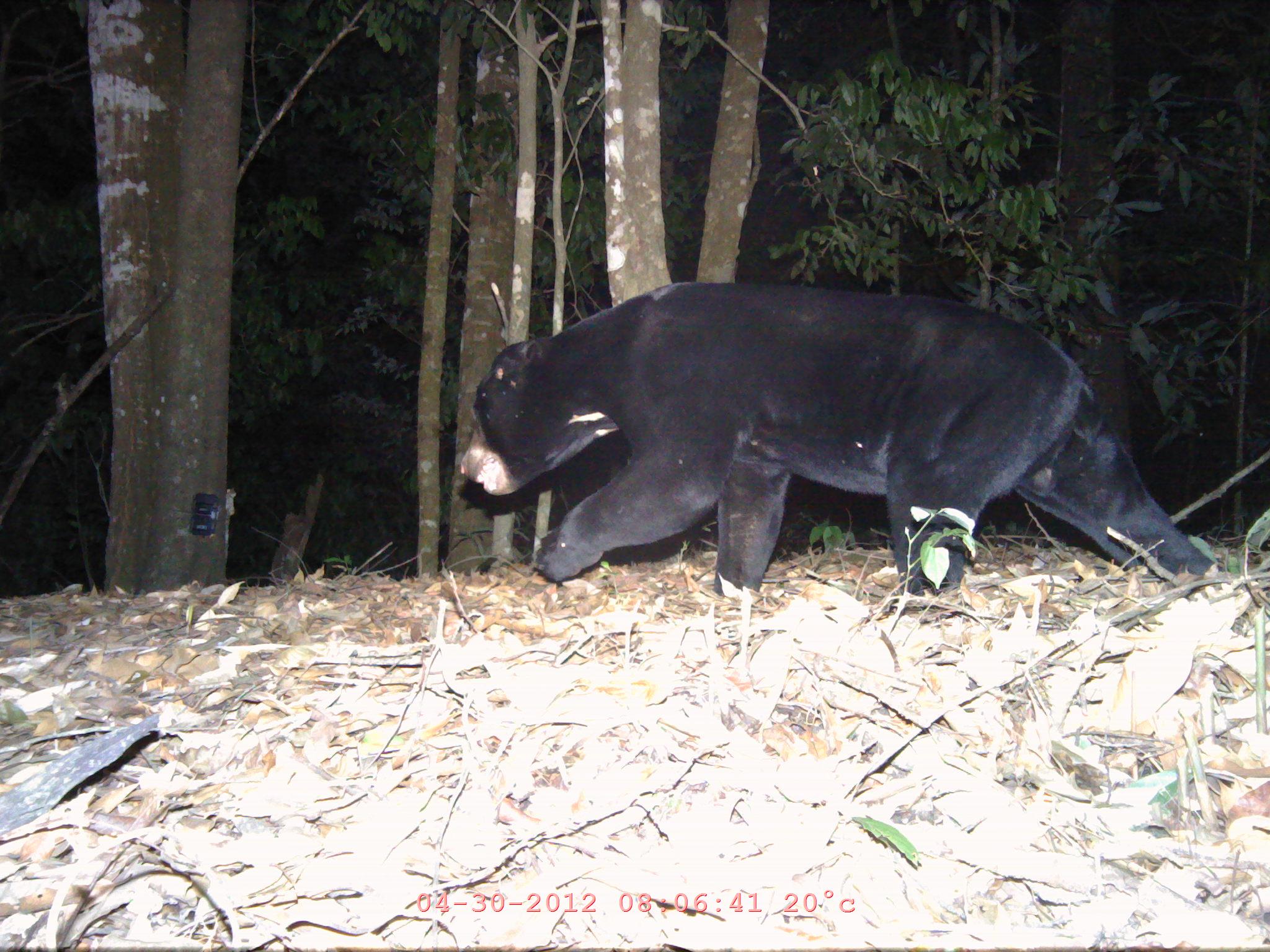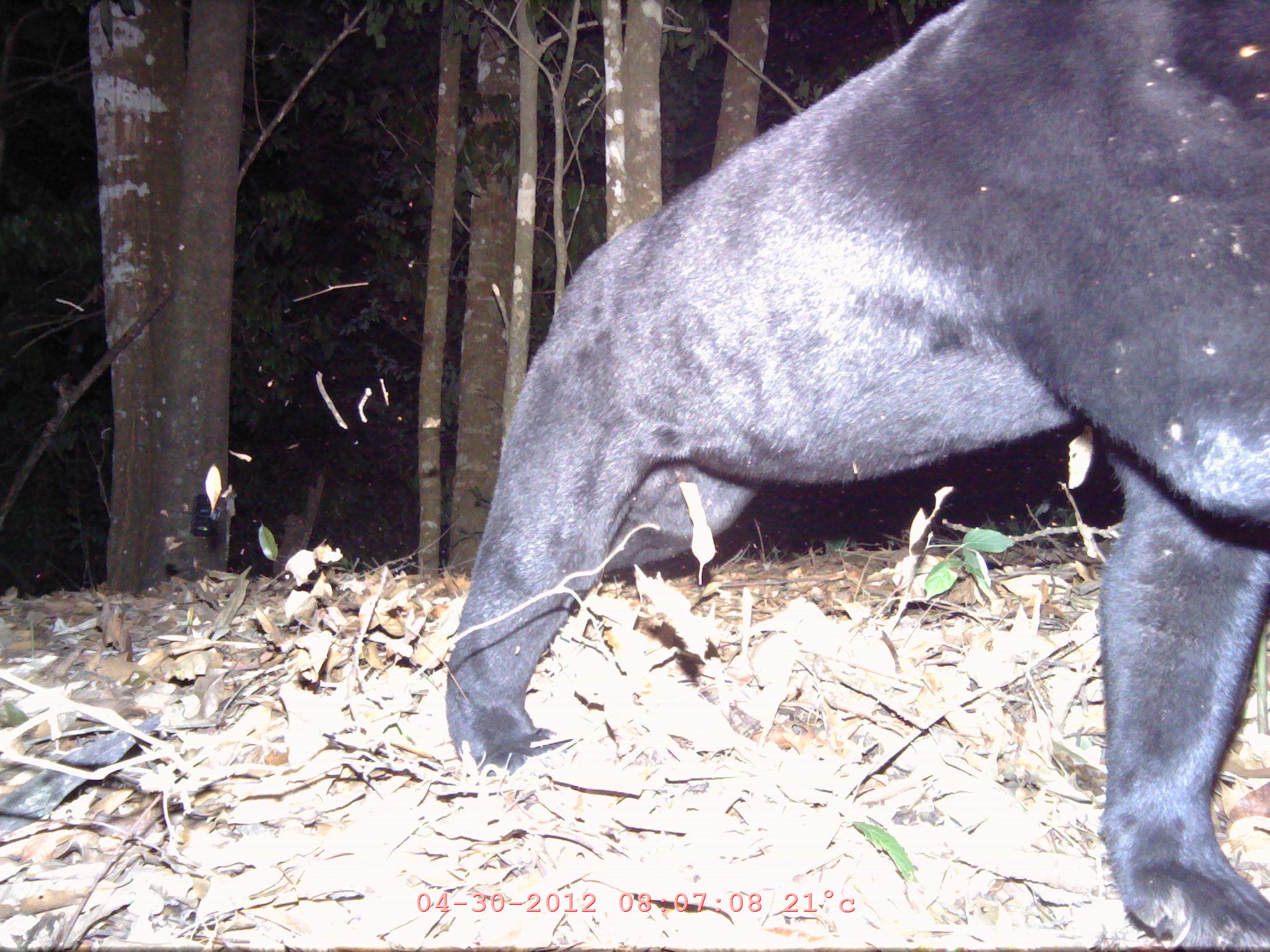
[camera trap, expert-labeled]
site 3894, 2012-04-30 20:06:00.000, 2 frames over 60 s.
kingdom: Animalia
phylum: Chordata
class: Mammalia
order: Carnivora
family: Ursidae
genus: Helarctos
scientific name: Helarctos malayanus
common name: sun bear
Helarctos malayanus (sun bear), count 1.